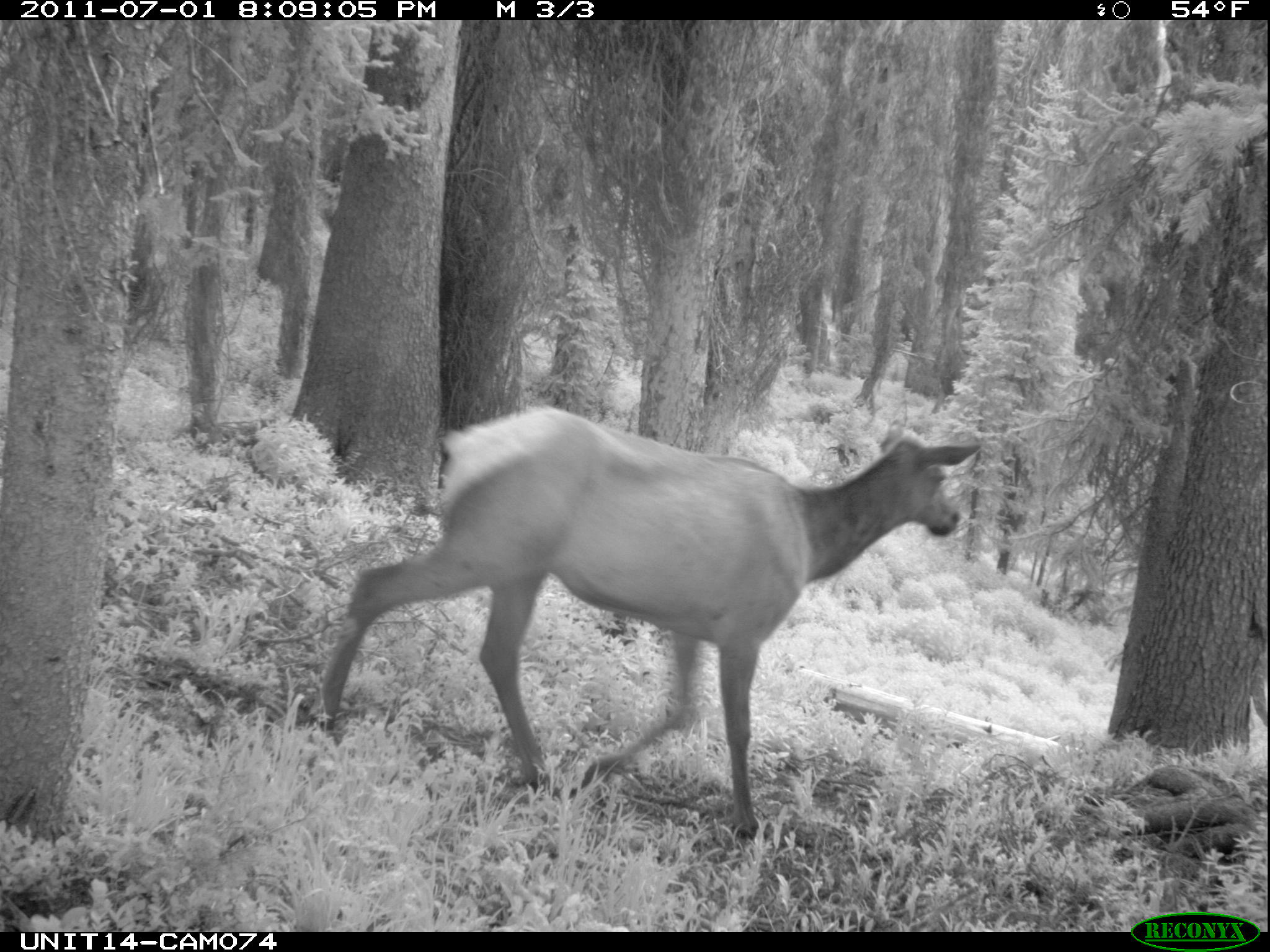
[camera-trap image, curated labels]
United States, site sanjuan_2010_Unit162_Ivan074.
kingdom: Animalia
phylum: Chordata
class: Mammalia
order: Artiodactyla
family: Cervidae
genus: Cervus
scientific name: Cervus elaphus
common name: red deer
Cervus elaphus (red deer).